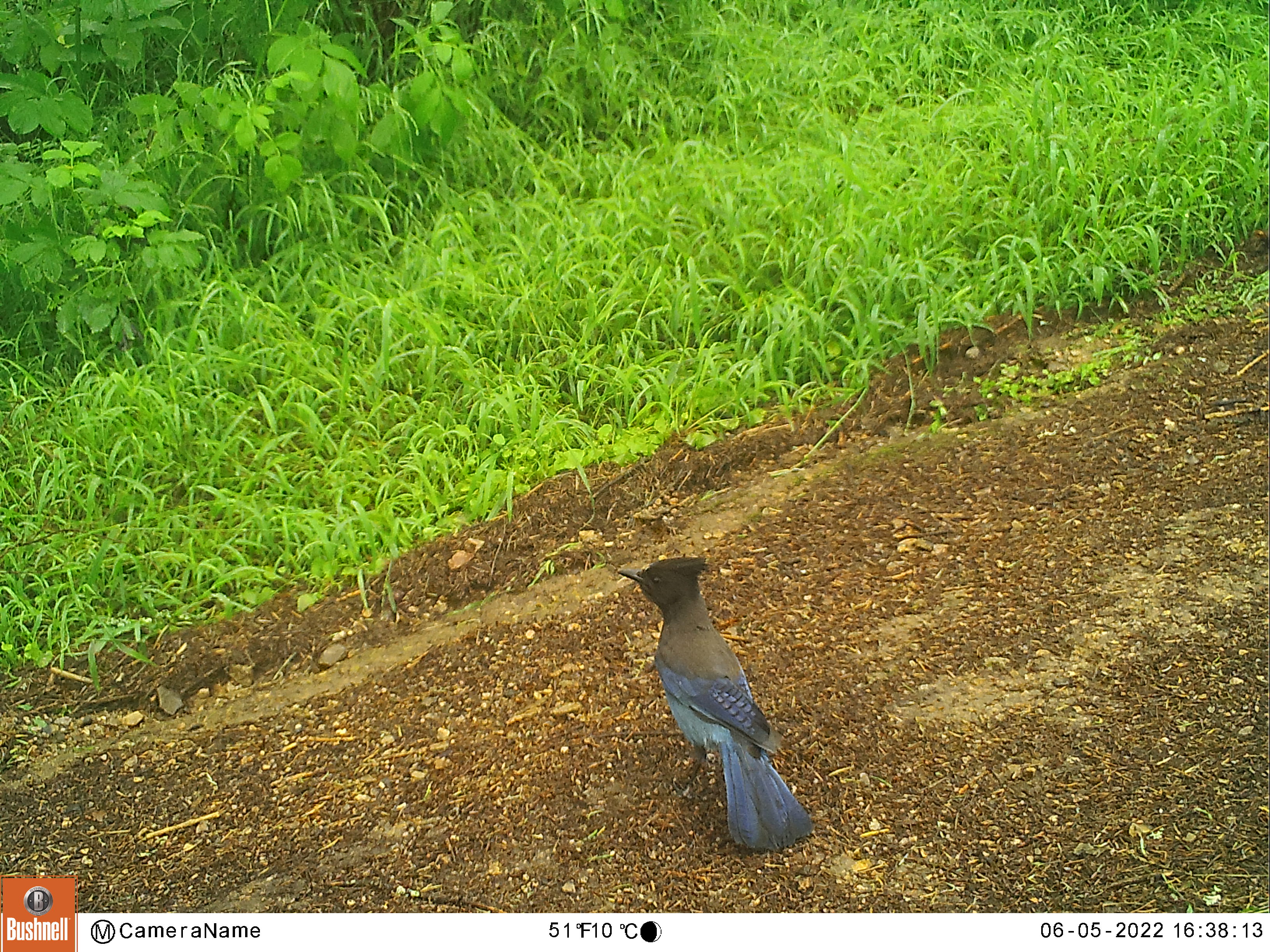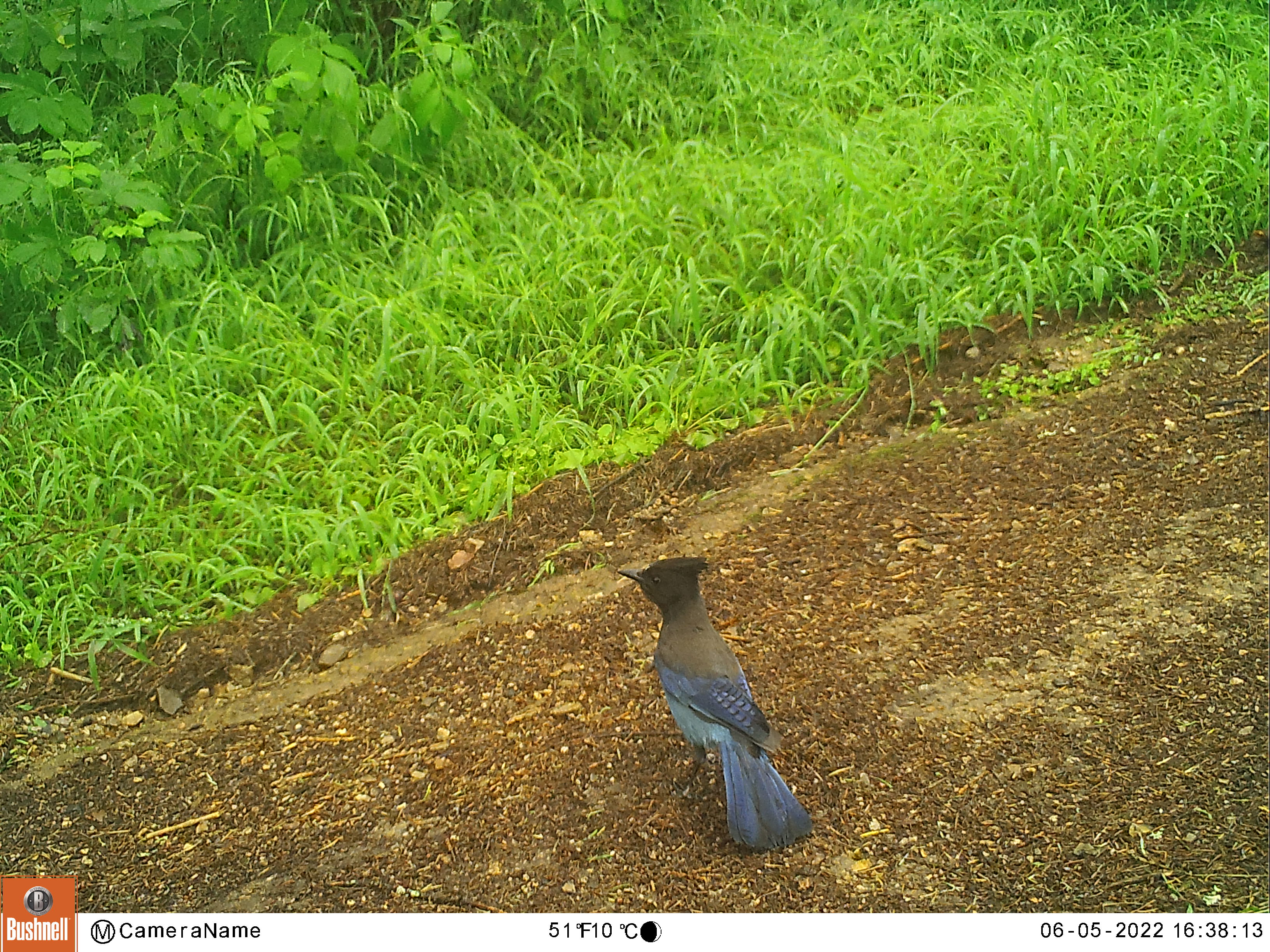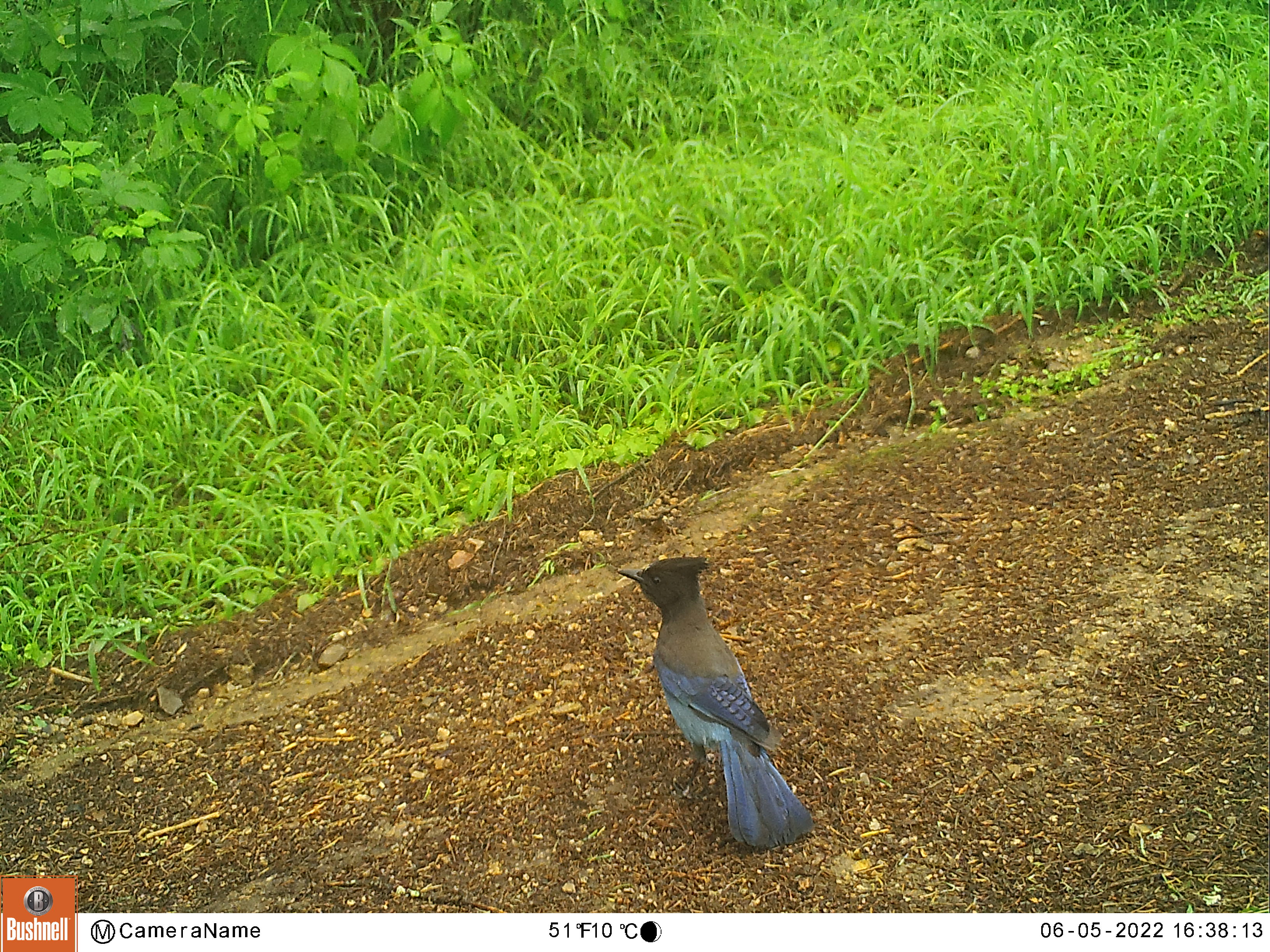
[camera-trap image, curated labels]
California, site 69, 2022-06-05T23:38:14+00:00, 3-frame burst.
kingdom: Animalia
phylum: Chordata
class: Aves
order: Passeriformes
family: Corvidae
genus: Cyanocitta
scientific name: Cyanocitta stelleri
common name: steller's jay